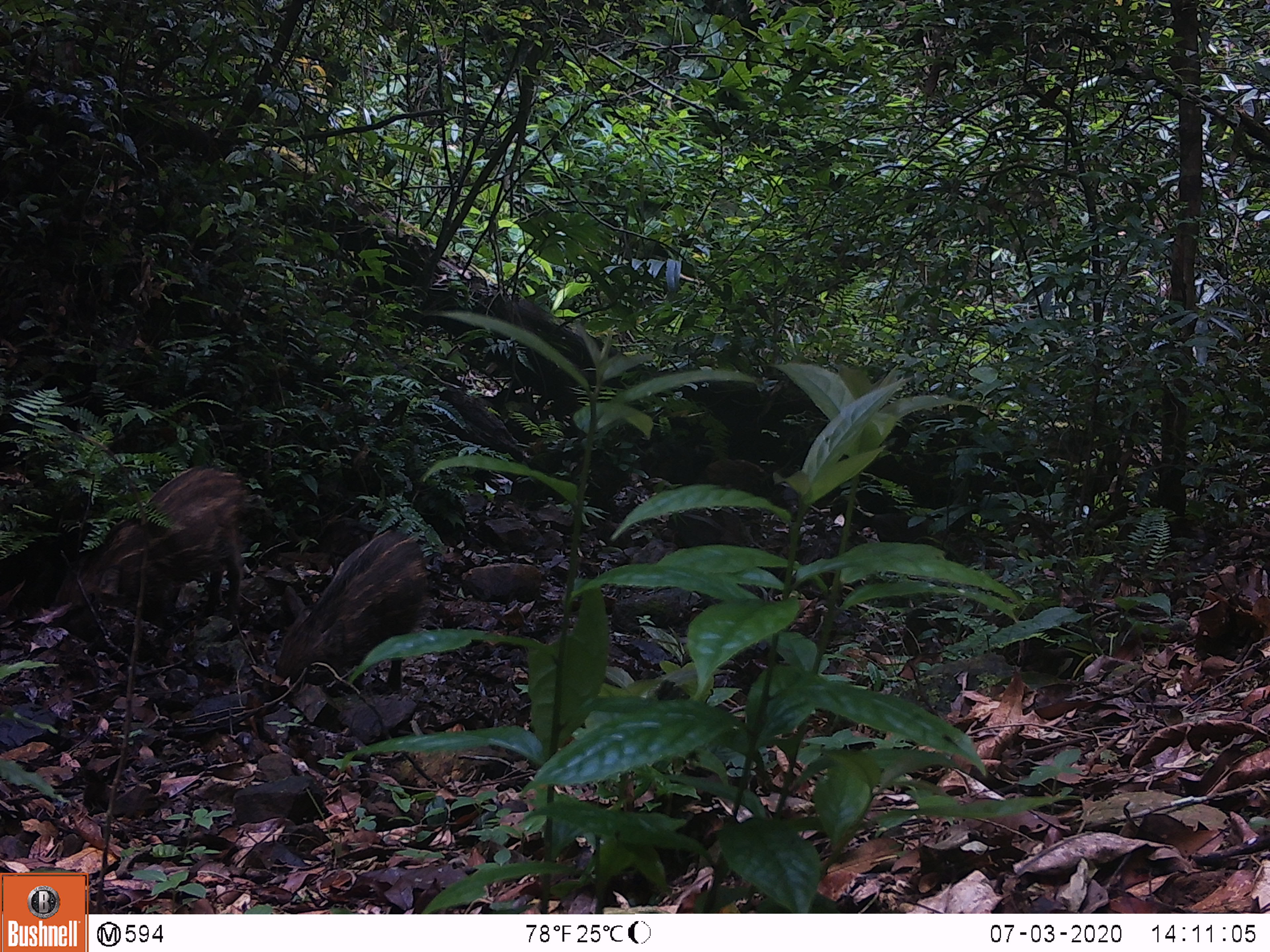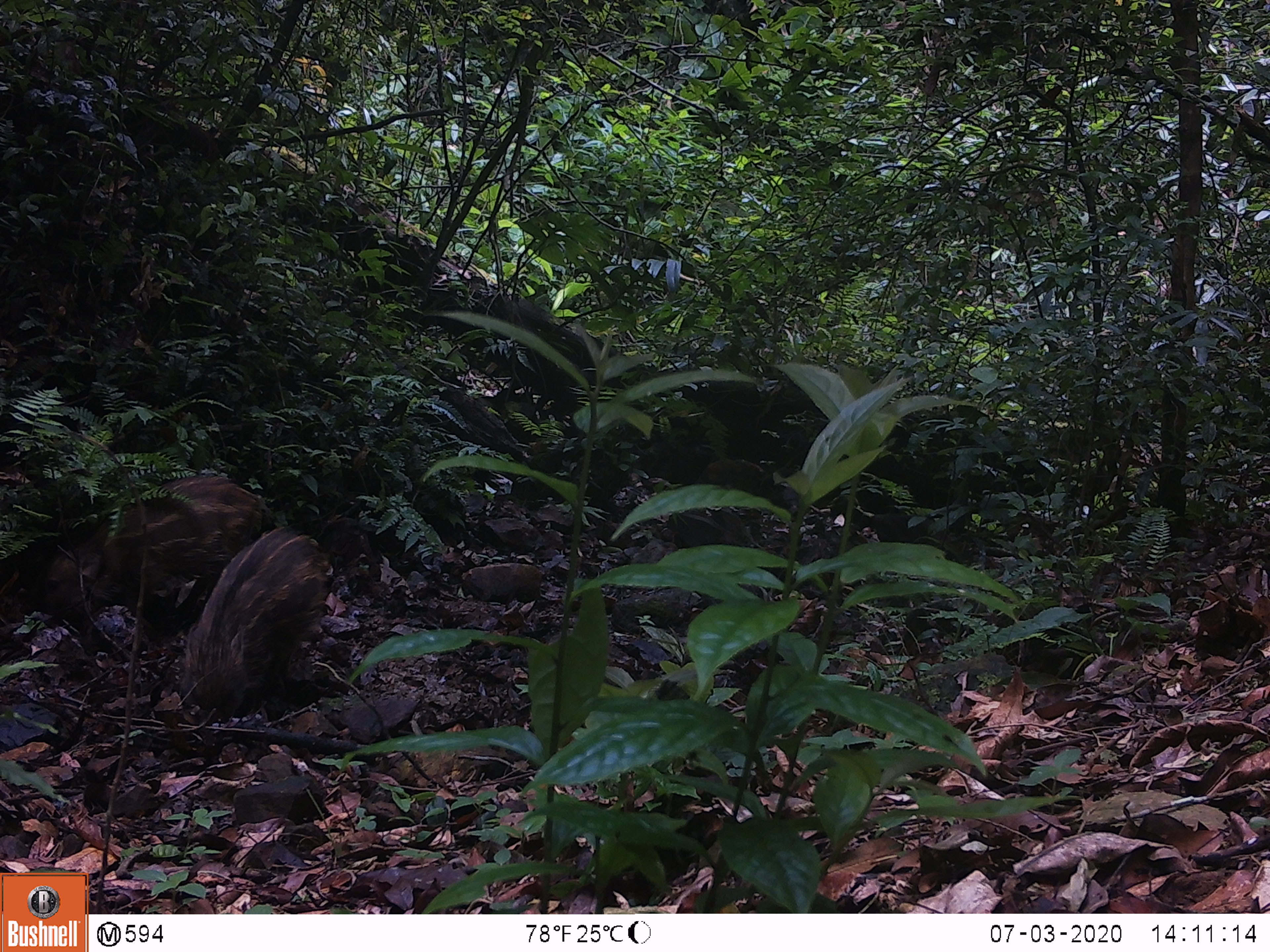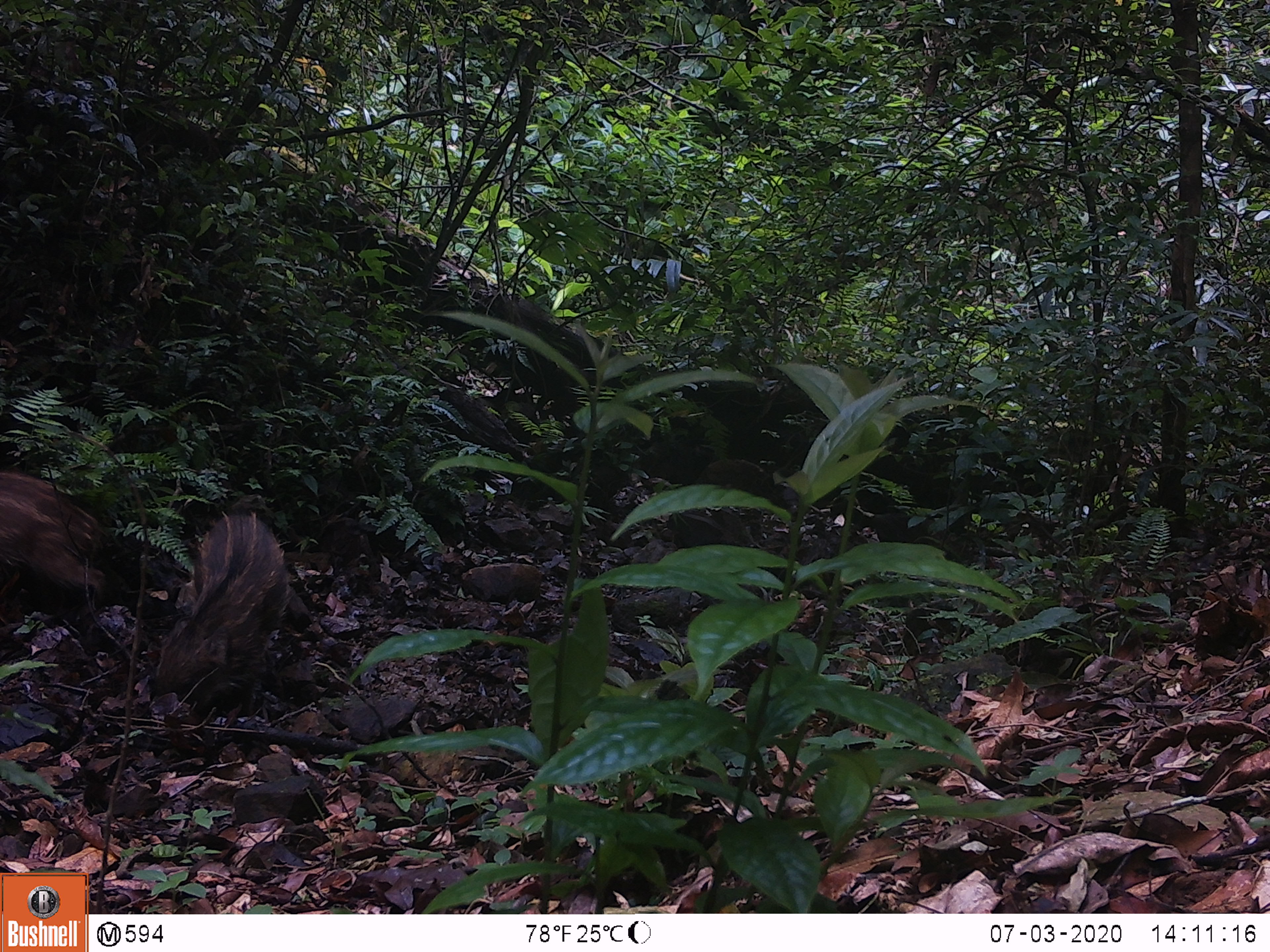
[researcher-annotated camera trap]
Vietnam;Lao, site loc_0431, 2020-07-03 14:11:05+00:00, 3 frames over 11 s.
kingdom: Animalia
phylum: Chordata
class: Mammalia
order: Artiodactyla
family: Suidae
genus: Sus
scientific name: Sus scrofa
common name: eurasian wild pig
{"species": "eurasian wild pig (Sus scrofa)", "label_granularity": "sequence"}